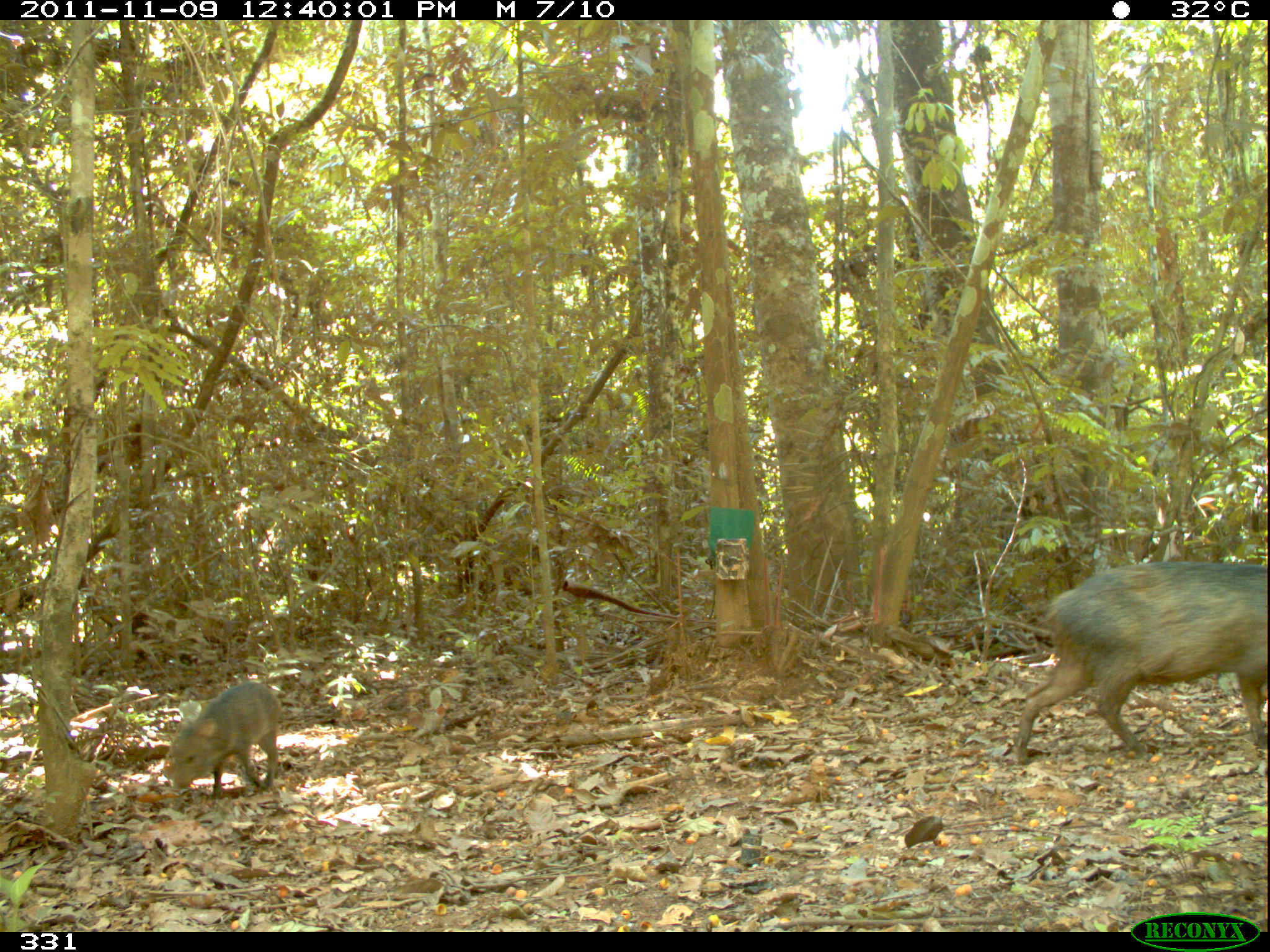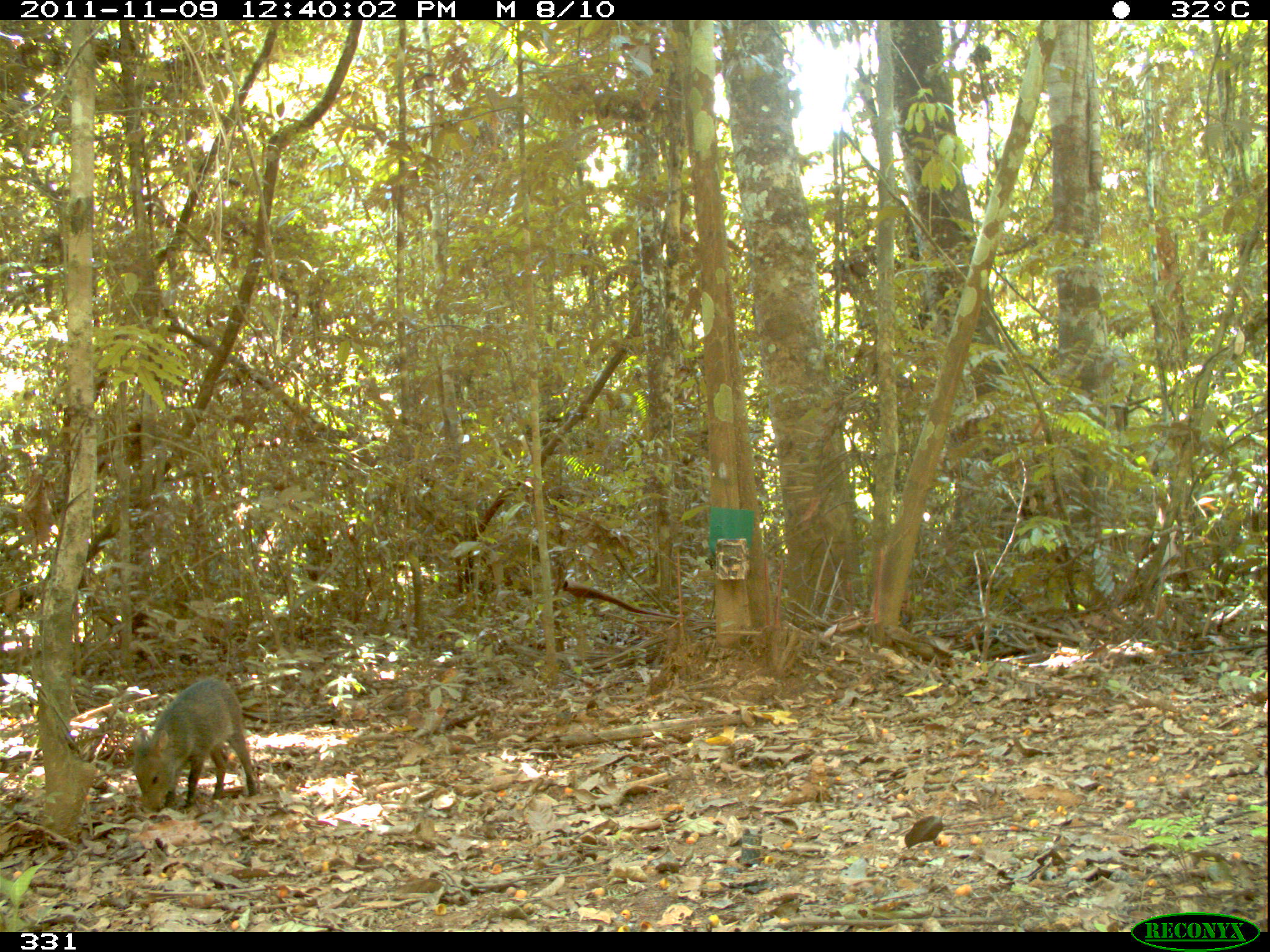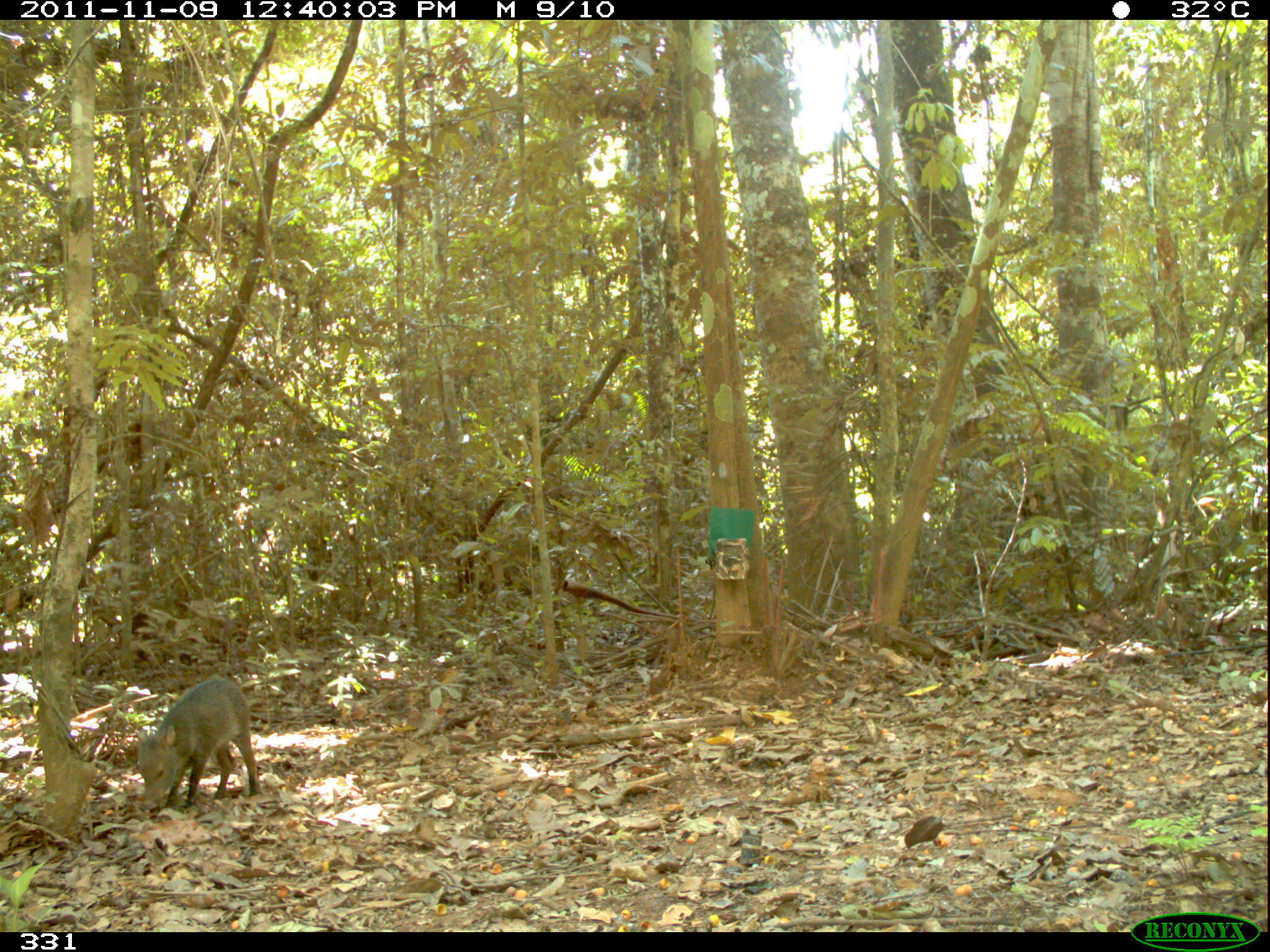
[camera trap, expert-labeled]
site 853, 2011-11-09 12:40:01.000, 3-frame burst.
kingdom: Animalia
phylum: Chordata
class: Mammalia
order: Artiodactyla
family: Tayassuidae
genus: Pecari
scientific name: Pecari tajacu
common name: collared peccary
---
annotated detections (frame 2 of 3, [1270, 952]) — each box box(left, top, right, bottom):
pecari tajacu: box(126, 677, 258, 812)